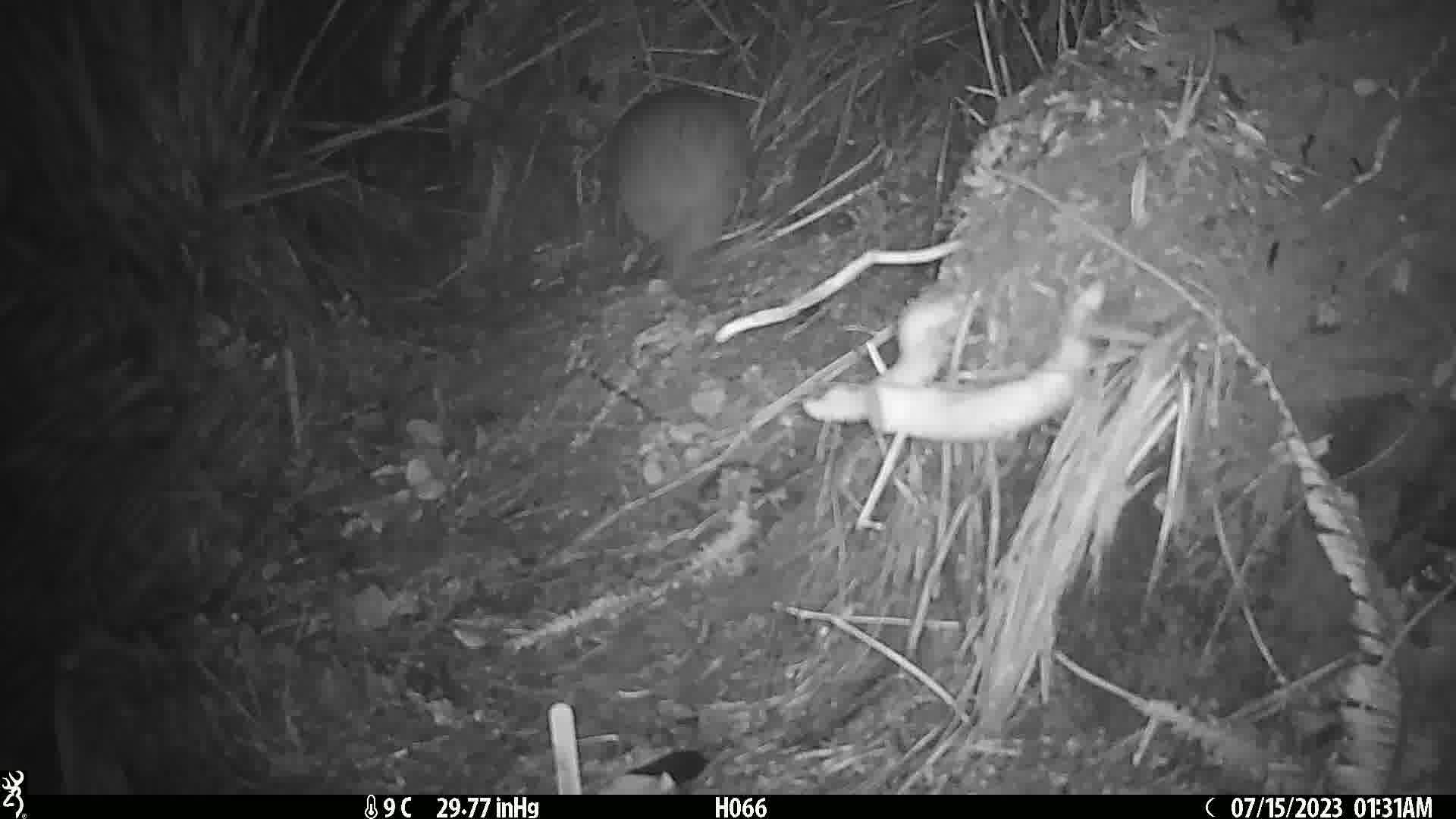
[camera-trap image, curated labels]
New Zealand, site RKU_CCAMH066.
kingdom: Animalia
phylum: Chordata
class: Aves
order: Apterygiformes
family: Apterygidae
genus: Apteryx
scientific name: Apteryx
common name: kiwi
Kiwi (Apteryx).